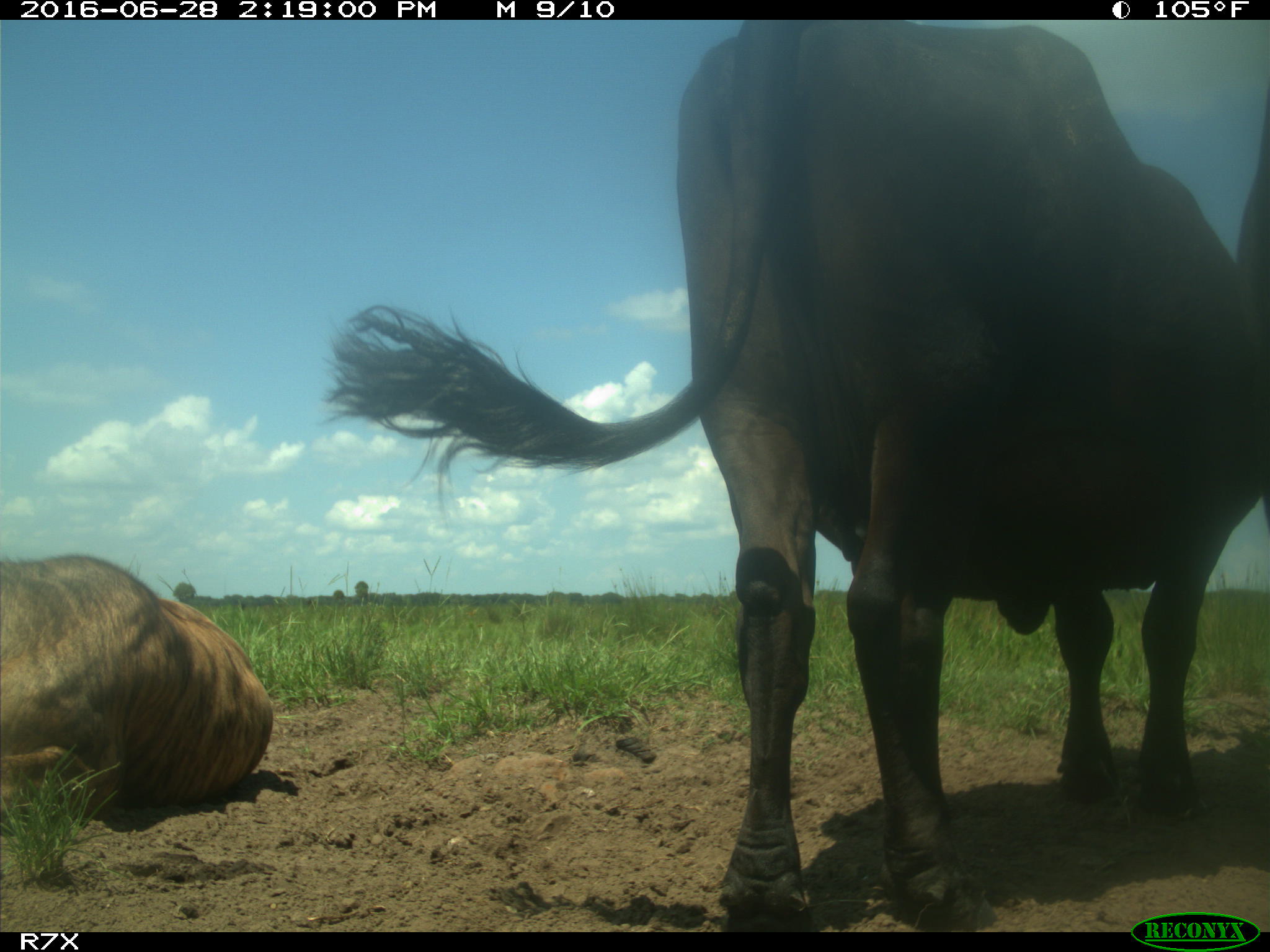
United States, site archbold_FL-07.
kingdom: Animalia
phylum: Chordata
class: Mammalia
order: Artiodactyla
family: Bovidae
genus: Bos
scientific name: Bos taurus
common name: domestic cow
Bos taurus (domestic cow).